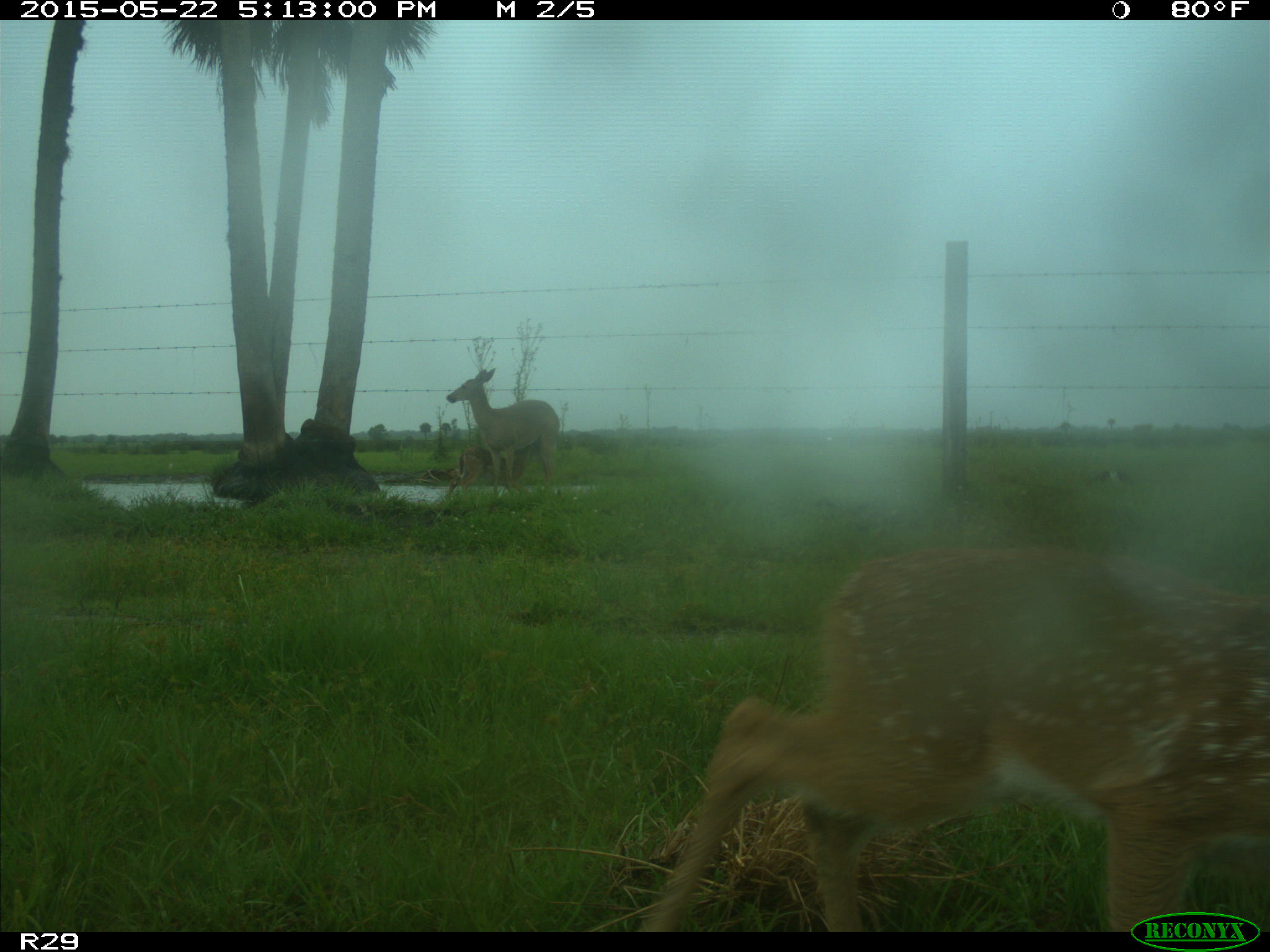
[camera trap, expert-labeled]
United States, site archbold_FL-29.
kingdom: Animalia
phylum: Chordata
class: Mammalia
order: Artiodactyla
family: Cervidae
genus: Odocoileus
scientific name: Odocoileus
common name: deer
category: unidentified deer